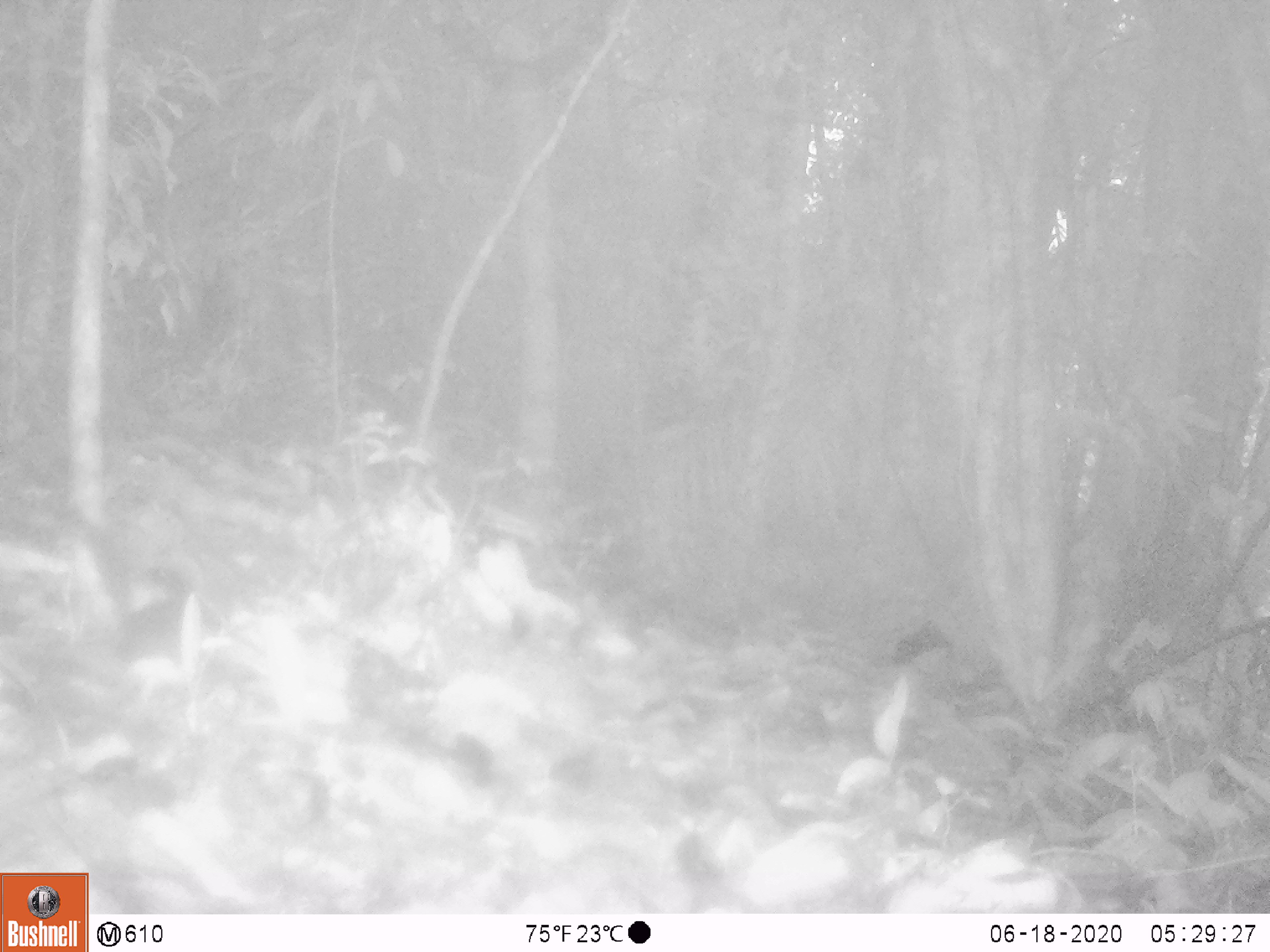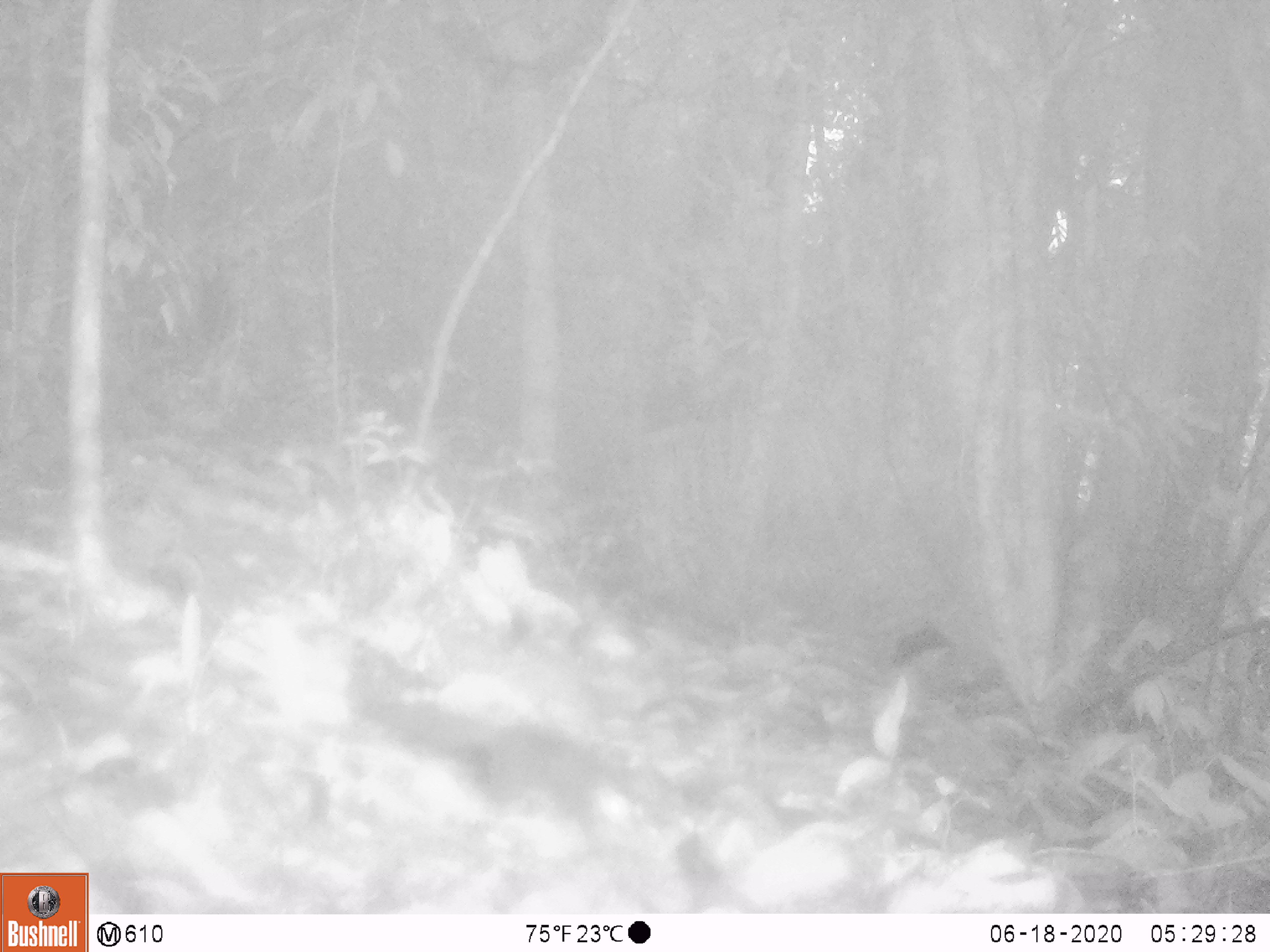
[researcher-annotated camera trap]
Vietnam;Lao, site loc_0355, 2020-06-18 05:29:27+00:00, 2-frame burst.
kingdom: Animalia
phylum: Chordata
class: Mammalia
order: Rodentia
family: Sciuridae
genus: Sciurus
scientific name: Sciurus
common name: squirrel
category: unidentified squirrel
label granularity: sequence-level